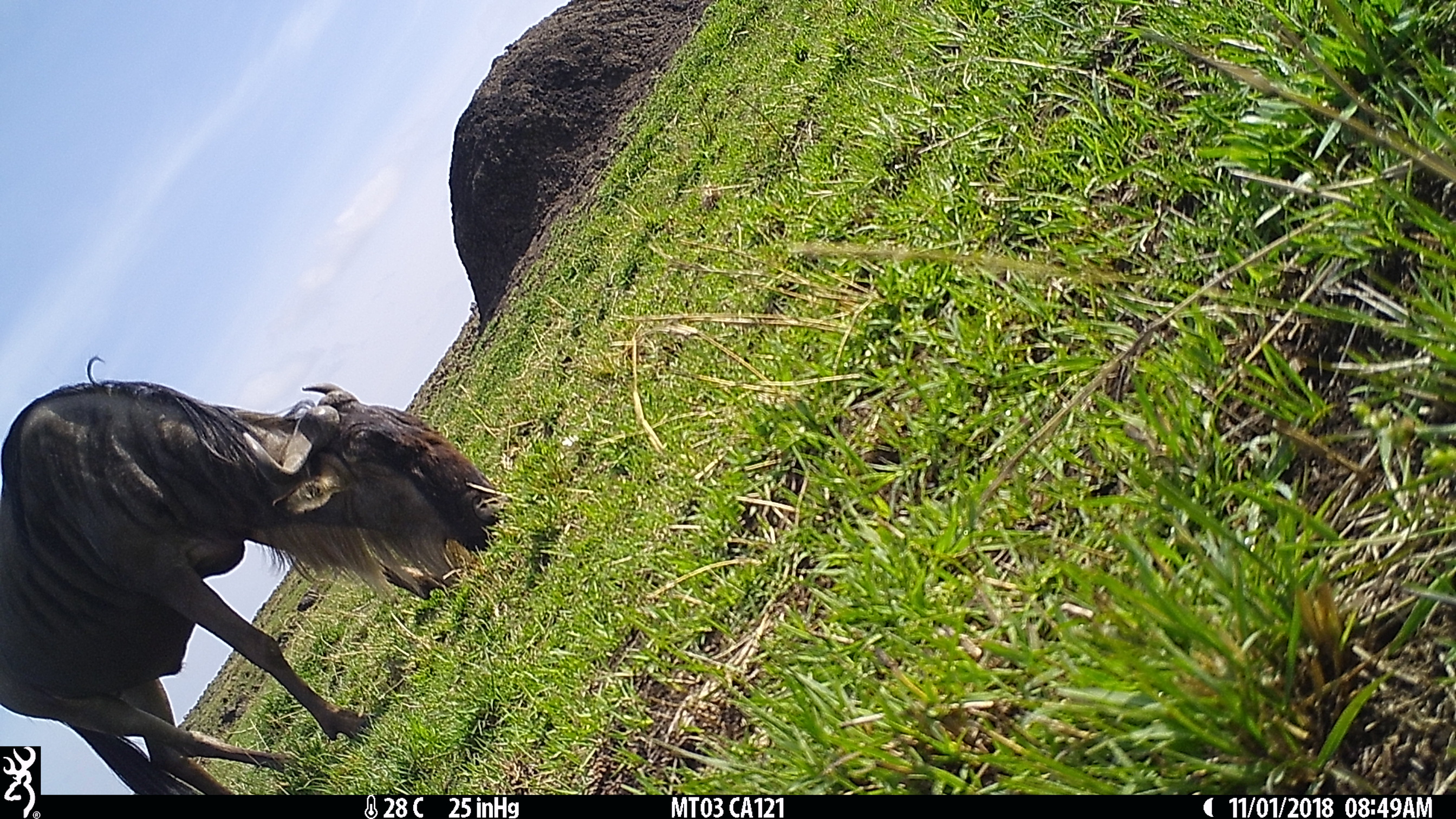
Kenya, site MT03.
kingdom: Animalia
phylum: Chordata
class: Mammalia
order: Artiodactyla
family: Bovidae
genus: Connochaetes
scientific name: Connochaetes taurinus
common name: blue wildebeest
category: wildebeest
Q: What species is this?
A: Wildebeest (blue wildebeest) (Connochaetes taurinus).